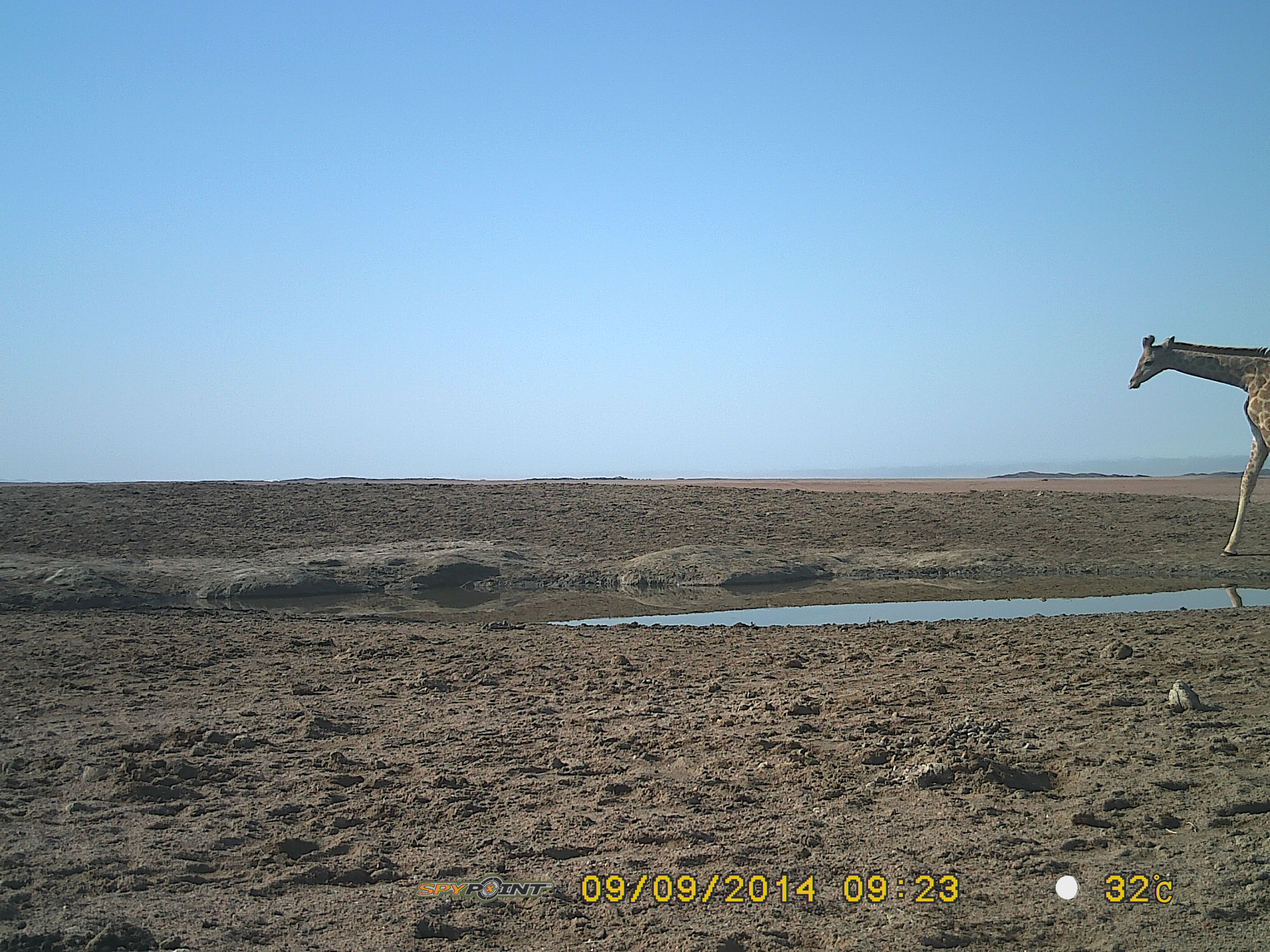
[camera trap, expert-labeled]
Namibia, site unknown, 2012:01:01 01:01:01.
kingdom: Animalia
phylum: Chordata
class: Mammalia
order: Artiodactyla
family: Giraffidae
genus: Giraffa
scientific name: Giraffa camelopardalis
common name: giraffe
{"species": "Giraffa camelopardalis (giraffe)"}